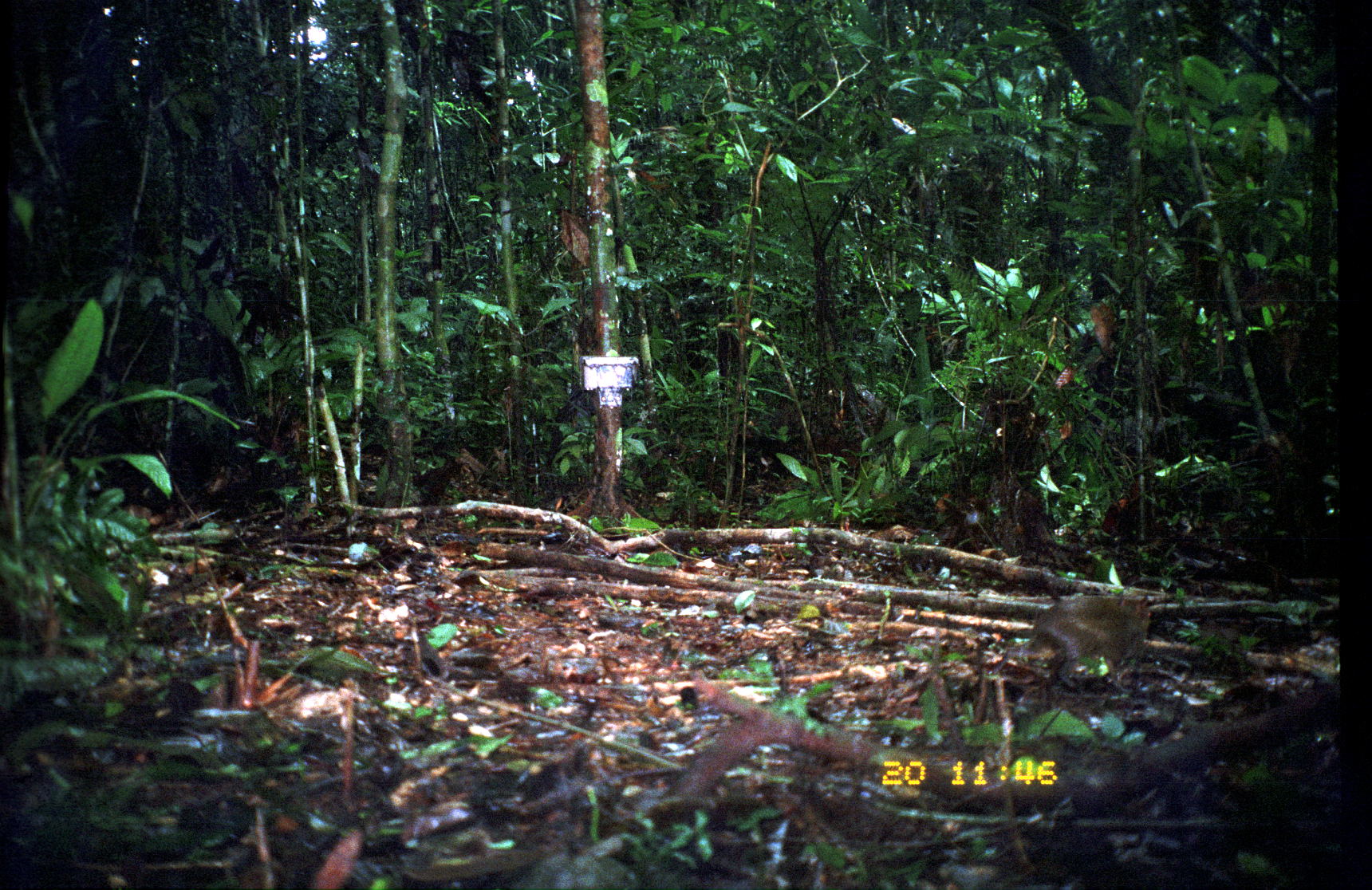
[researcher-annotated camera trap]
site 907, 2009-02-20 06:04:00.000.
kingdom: Animalia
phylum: Chordata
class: Mammalia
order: Rodentia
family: Dasyproctidae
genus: Myoprocta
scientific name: Myoprocta pratti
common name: green acouchi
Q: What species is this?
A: Myoprocta pratti (green acouchi).